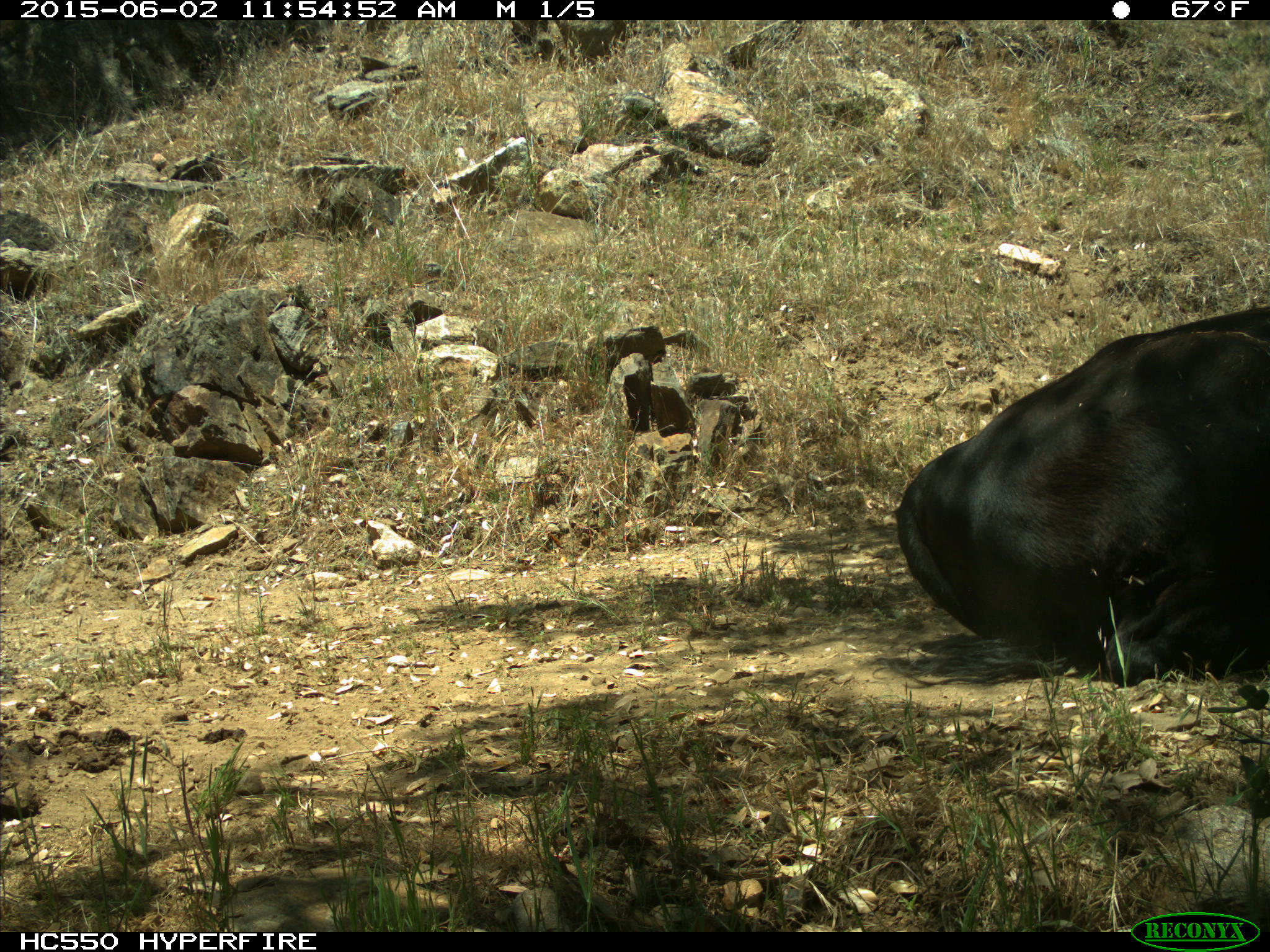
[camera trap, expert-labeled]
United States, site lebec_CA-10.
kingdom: Animalia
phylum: Chordata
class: Mammalia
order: Artiodactyla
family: Bovidae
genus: Bos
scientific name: Bos taurus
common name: domestic cow